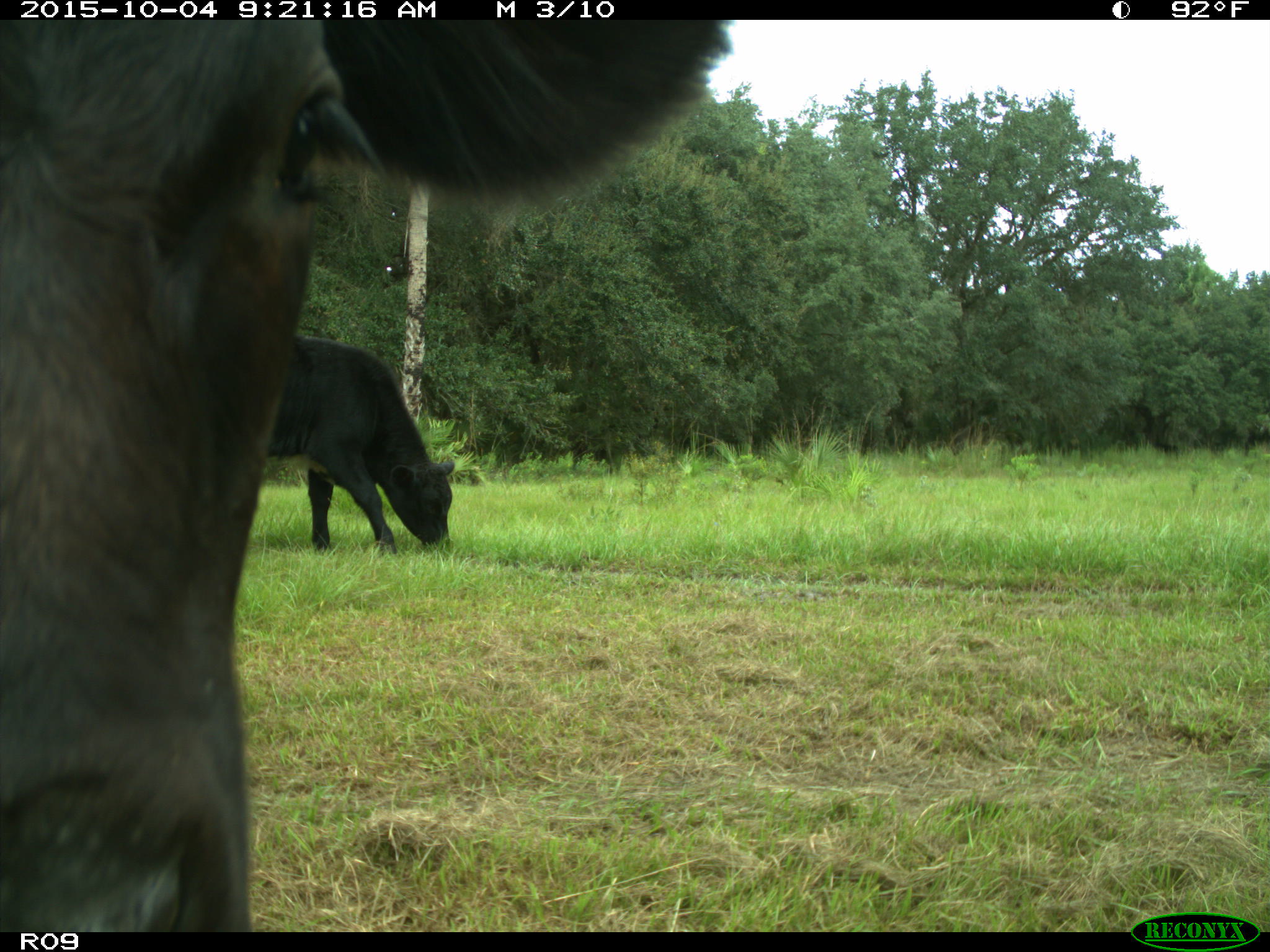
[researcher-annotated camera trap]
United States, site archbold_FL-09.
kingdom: Animalia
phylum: Chordata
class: Mammalia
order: Artiodactyla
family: Bovidae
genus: Bos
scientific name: Bos taurus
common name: domestic cow